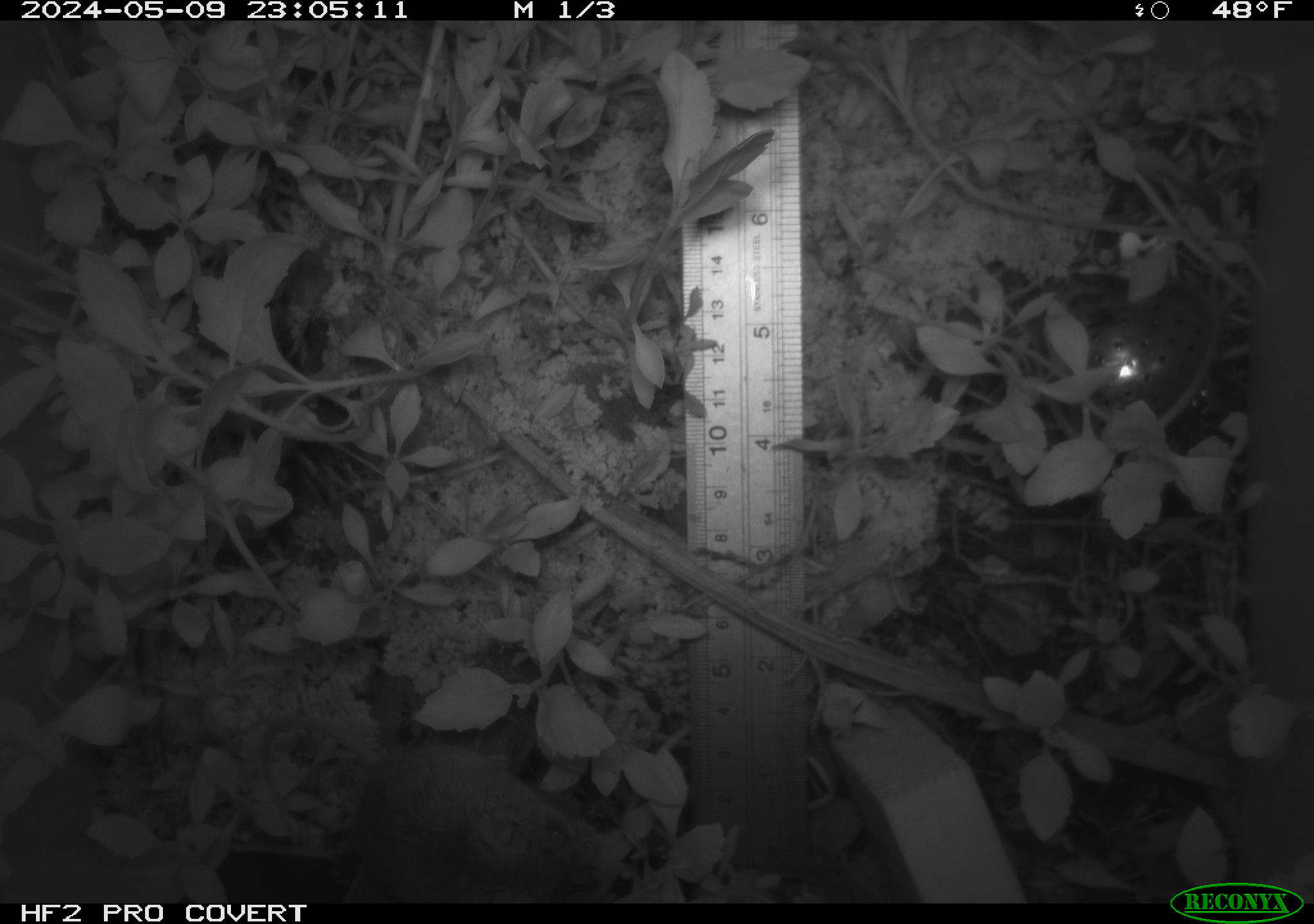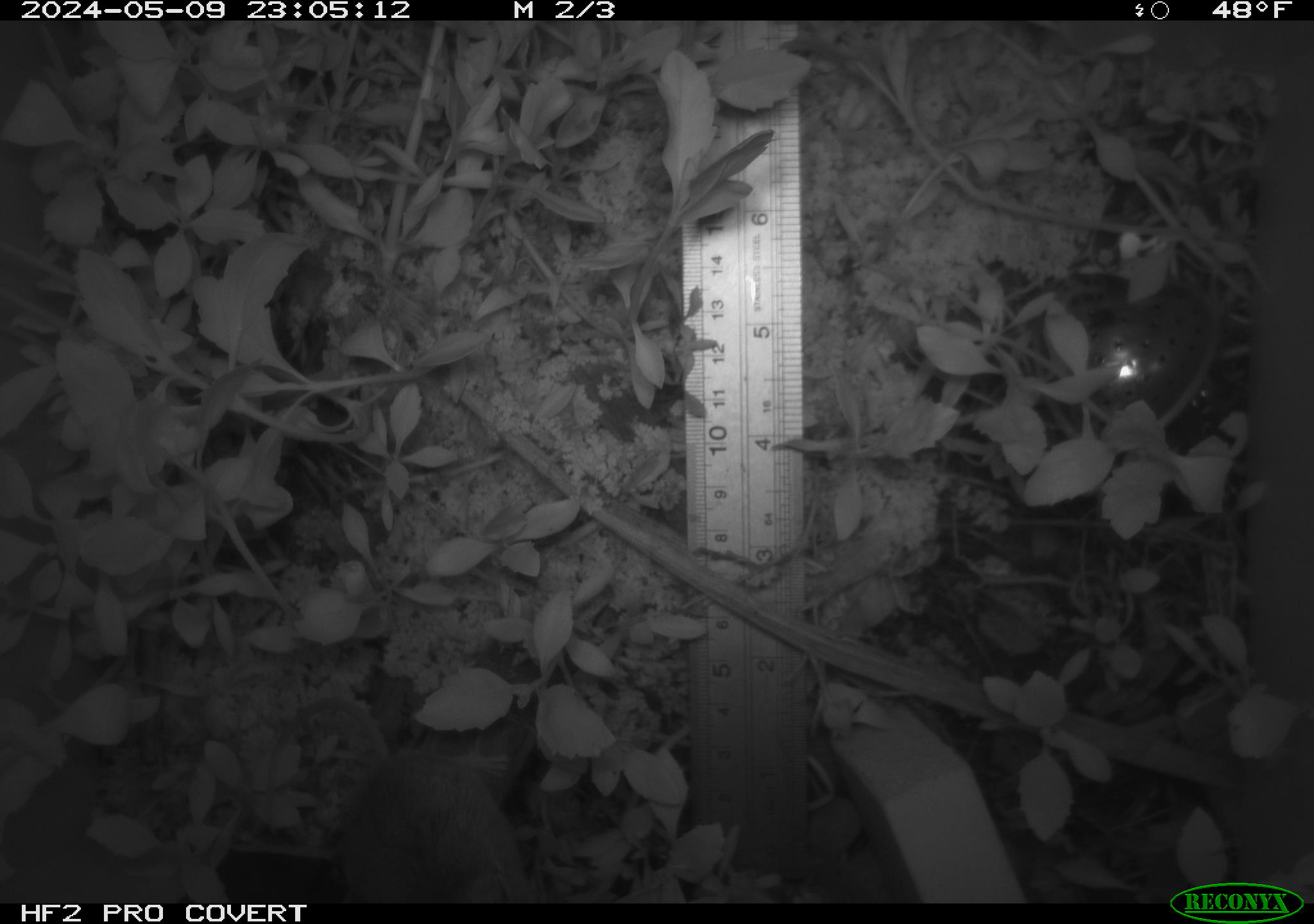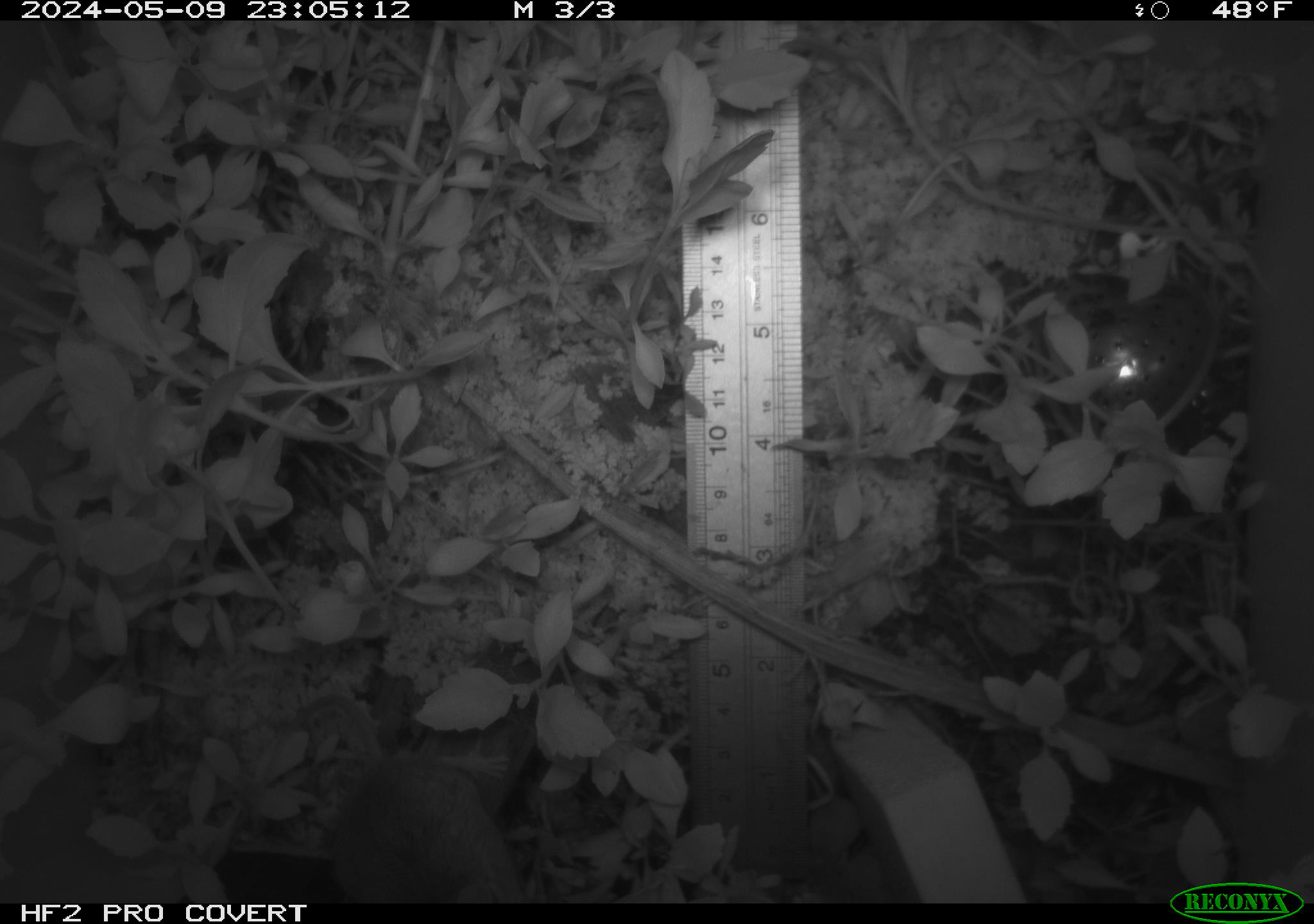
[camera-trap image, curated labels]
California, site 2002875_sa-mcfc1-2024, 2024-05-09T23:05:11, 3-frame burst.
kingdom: Animalia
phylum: Chordata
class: Mammalia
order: Rodentia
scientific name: Rodentia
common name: mouse species